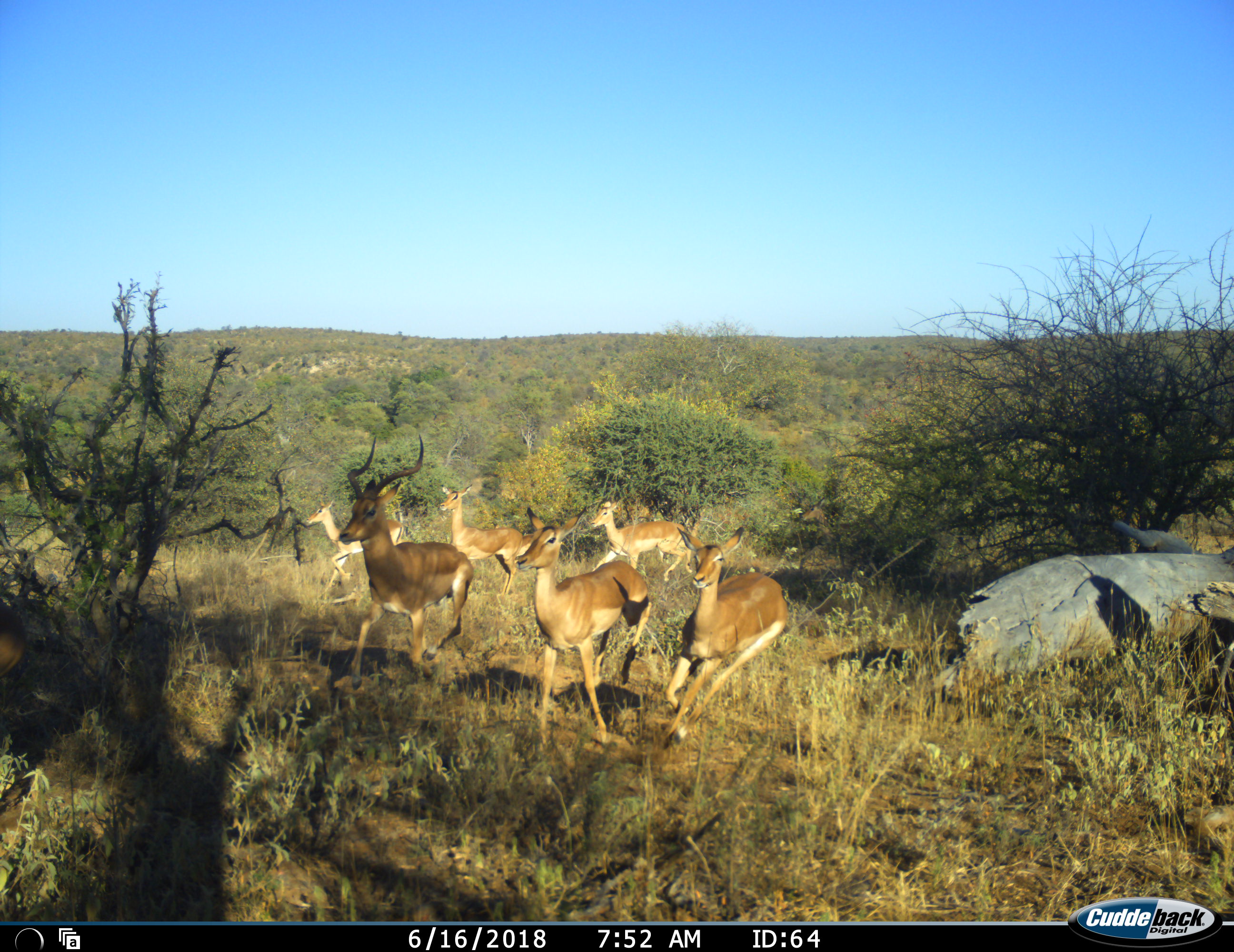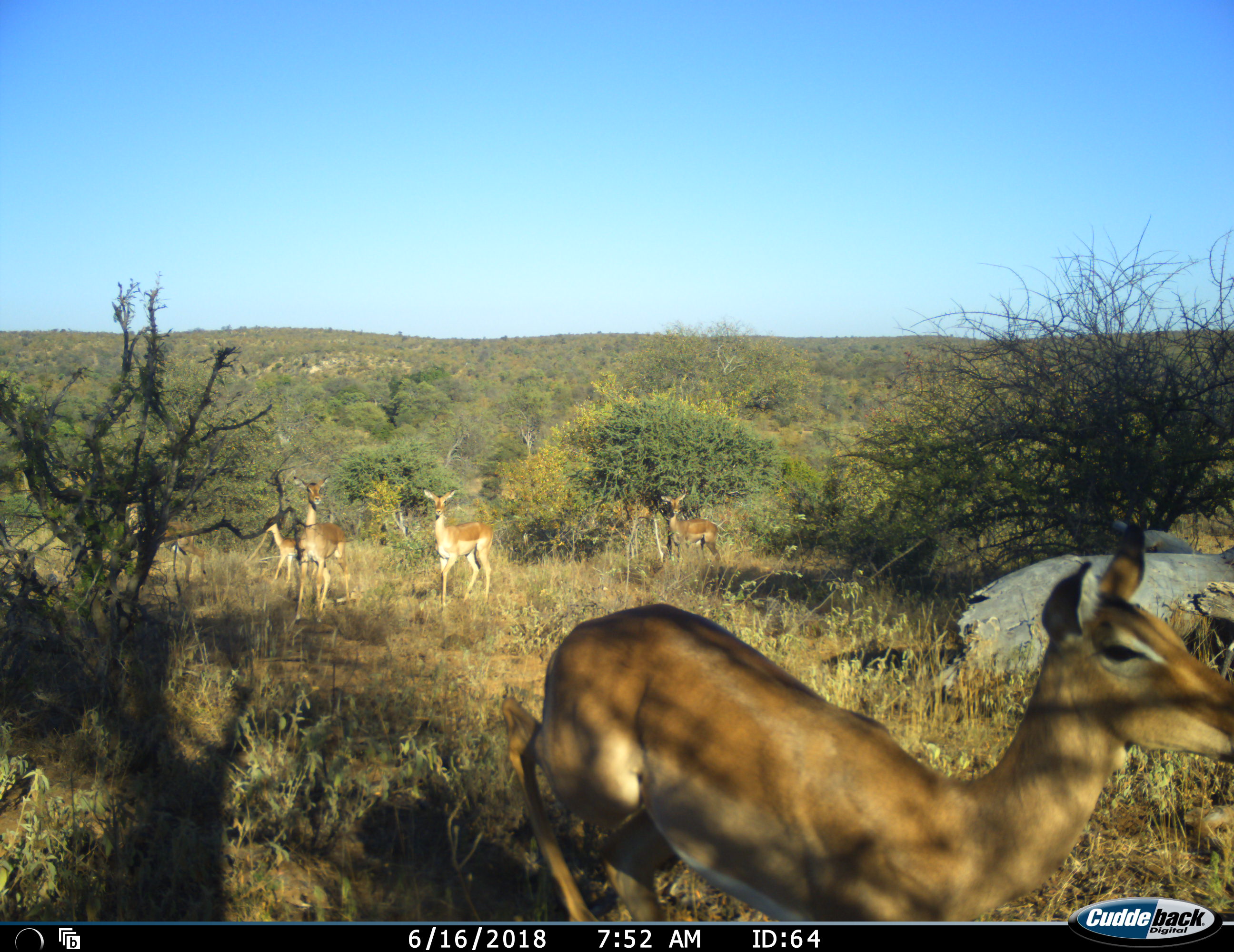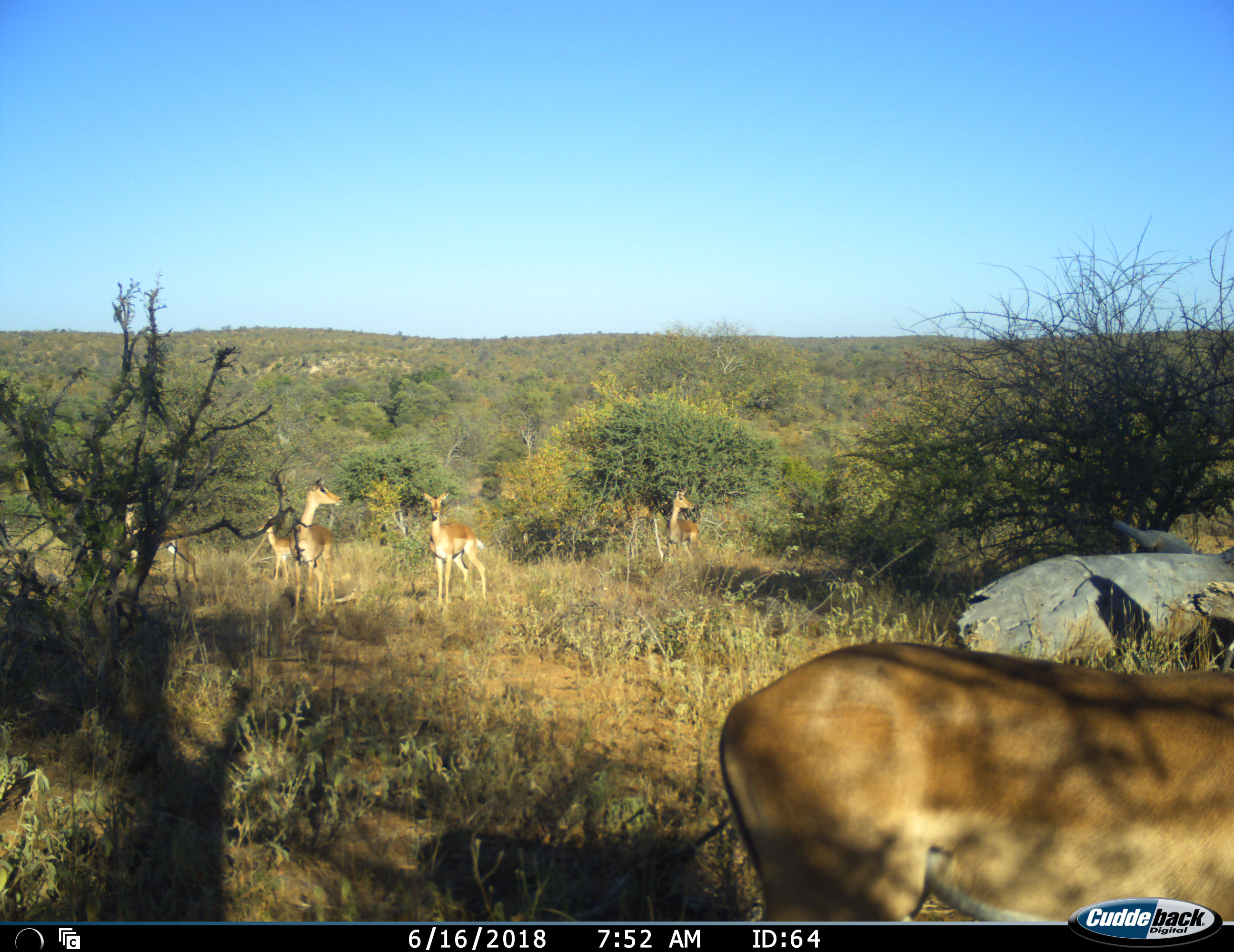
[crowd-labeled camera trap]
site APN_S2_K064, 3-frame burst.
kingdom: Animalia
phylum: Chordata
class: Mammalia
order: Artiodactyla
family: Bovidae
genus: Aepyceros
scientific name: Aepyceros melampus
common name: impala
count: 7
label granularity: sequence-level